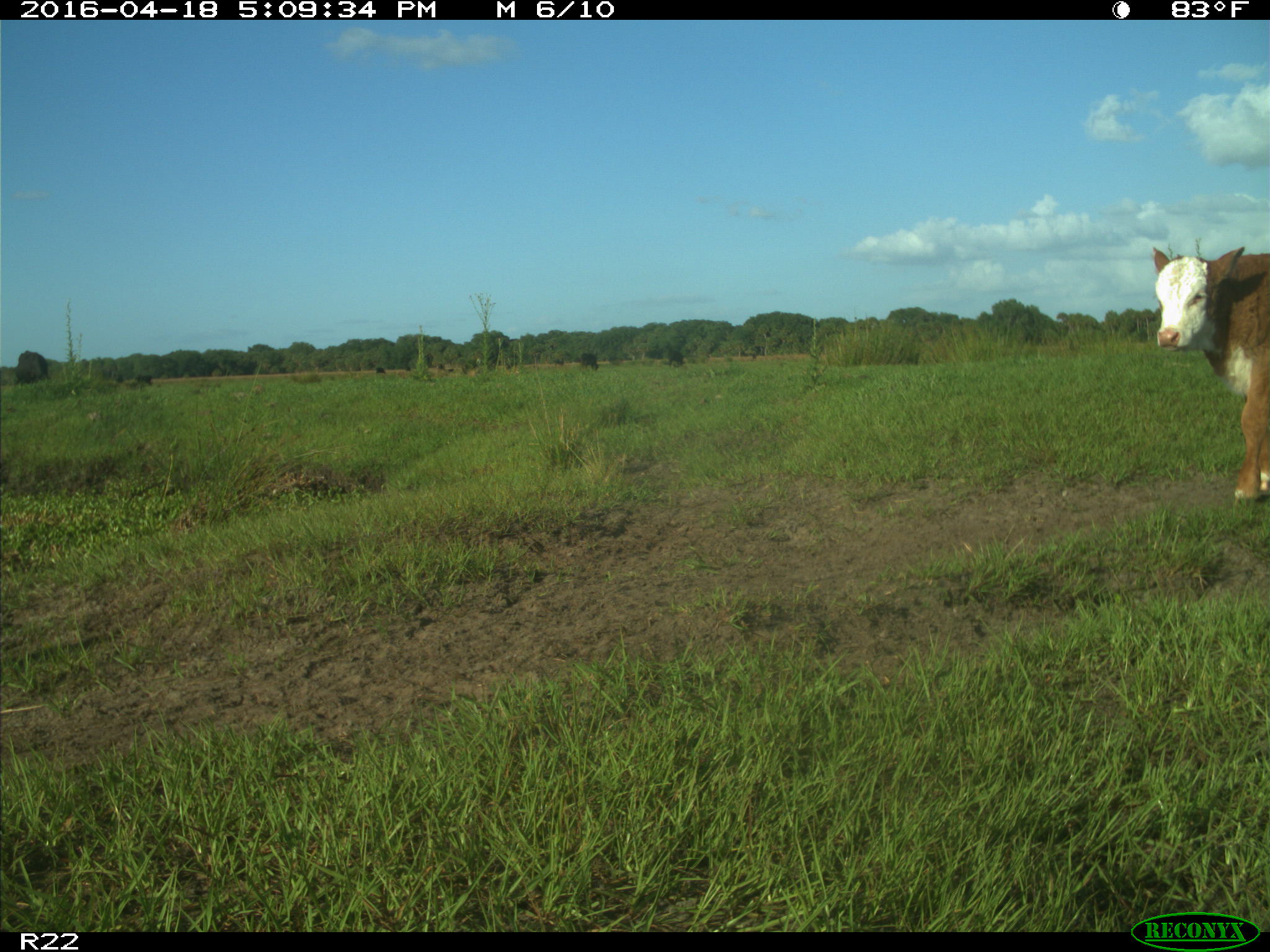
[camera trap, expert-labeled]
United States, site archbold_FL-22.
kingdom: Animalia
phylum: Chordata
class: Mammalia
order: Artiodactyla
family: Bovidae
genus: Bos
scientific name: Bos taurus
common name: domestic cow